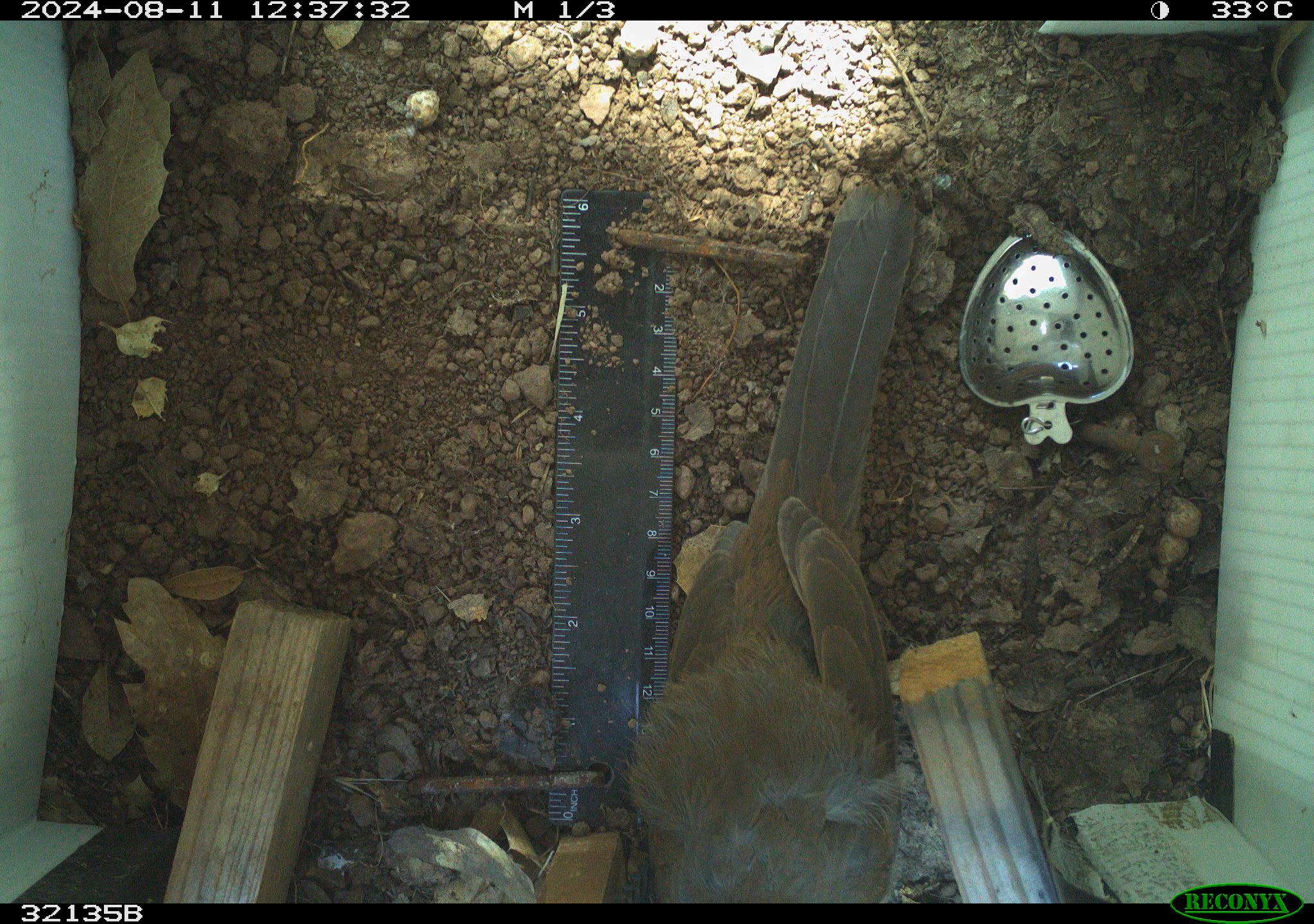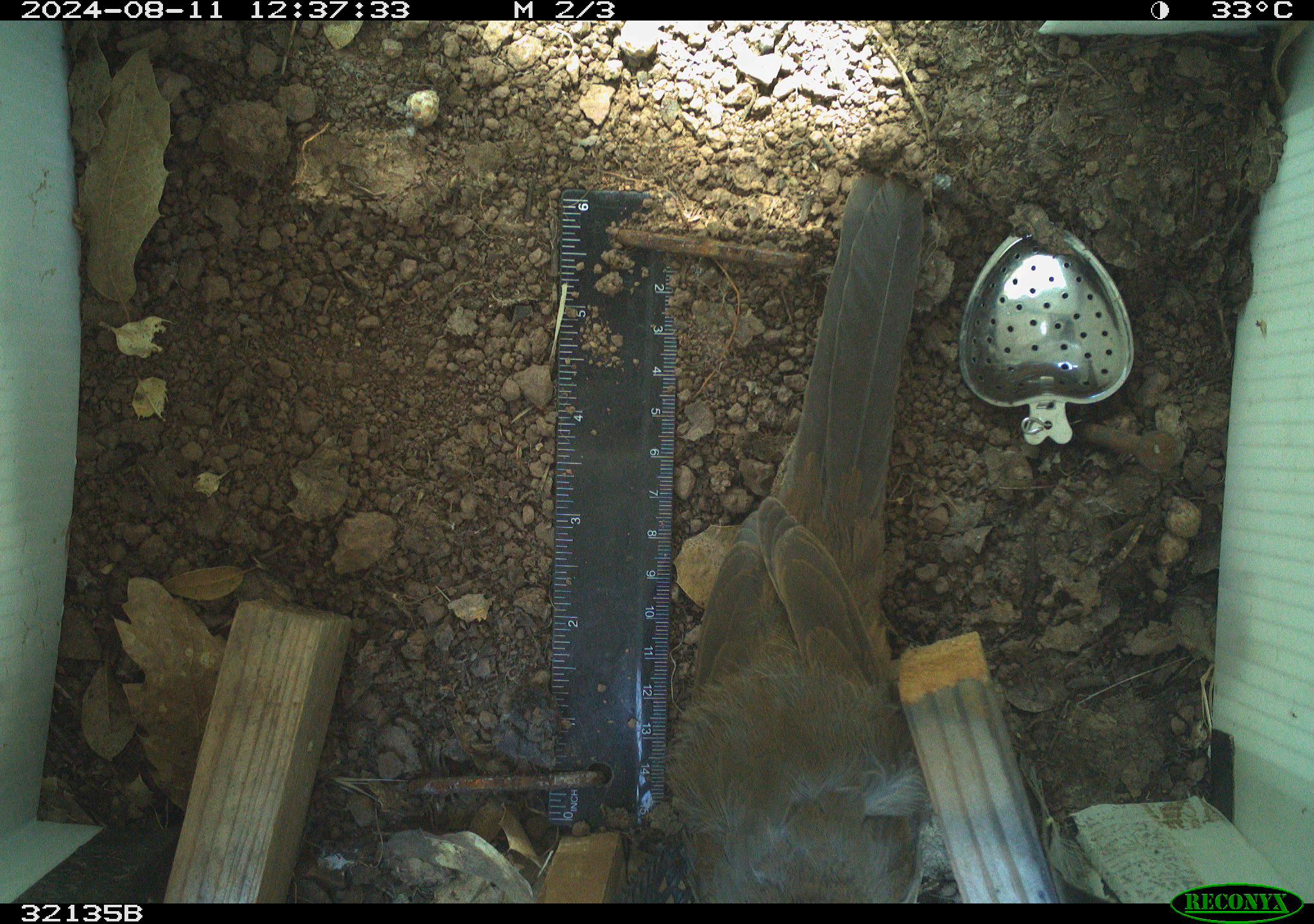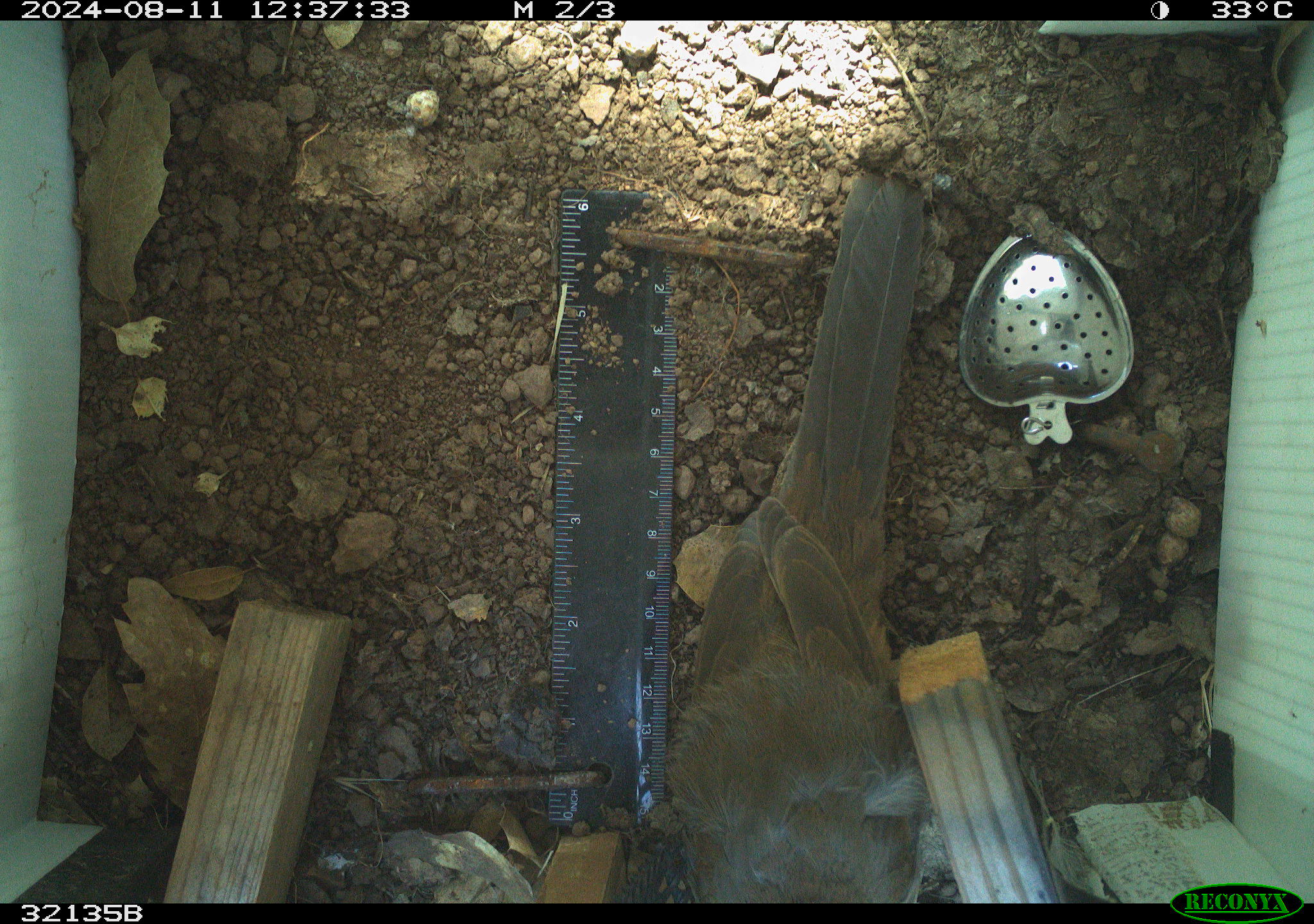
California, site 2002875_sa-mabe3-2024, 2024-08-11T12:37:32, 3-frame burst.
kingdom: Animalia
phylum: Chordata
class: Aves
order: Passeriformes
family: Passerellidae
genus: Melozone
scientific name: Melozone crissalis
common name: california towhee